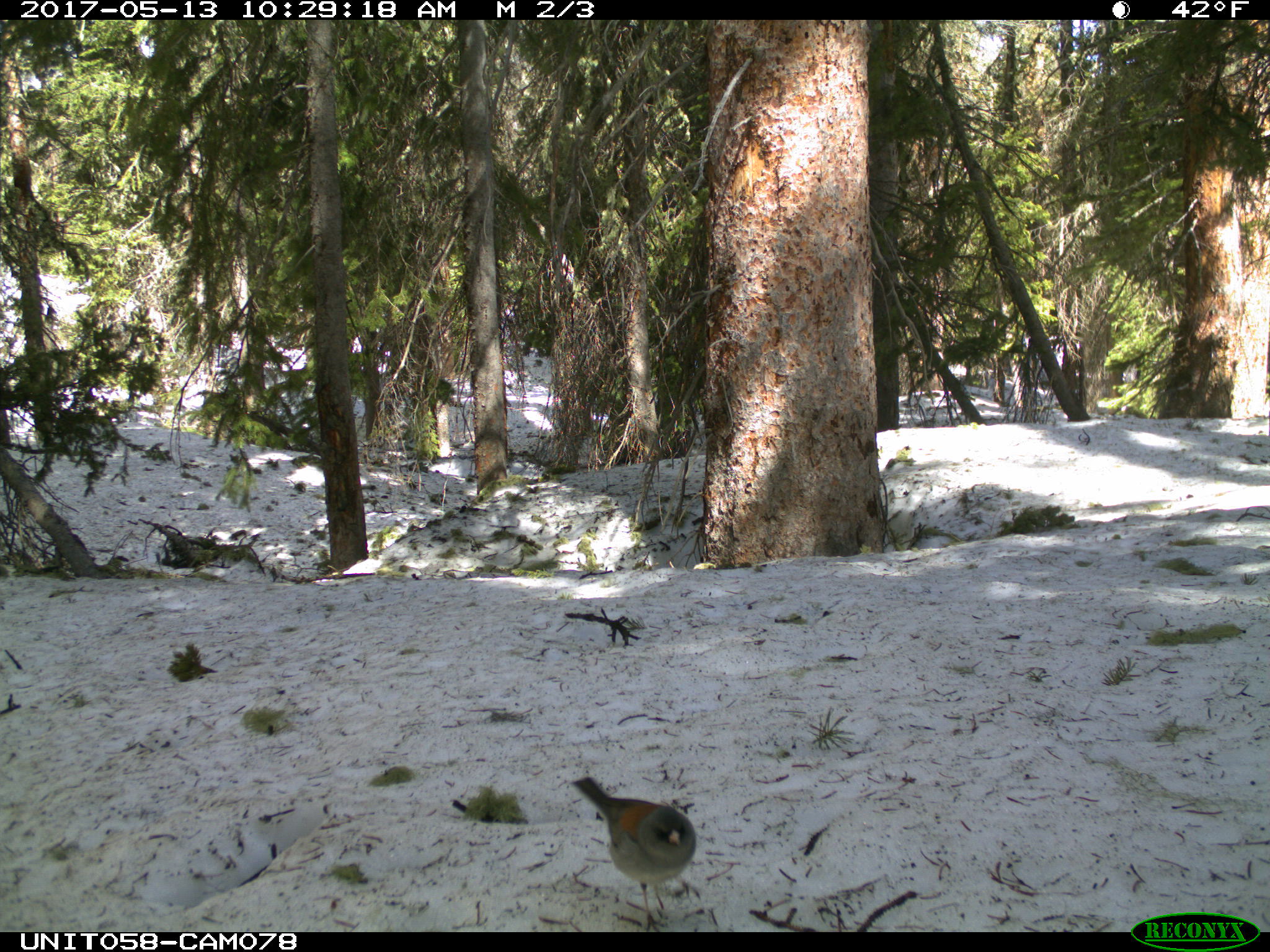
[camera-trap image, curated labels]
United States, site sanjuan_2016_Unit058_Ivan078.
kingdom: Animalia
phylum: Chordata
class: Aves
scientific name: Aves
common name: birds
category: unidentified bird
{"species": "unidentified bird (birds) (Aves)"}